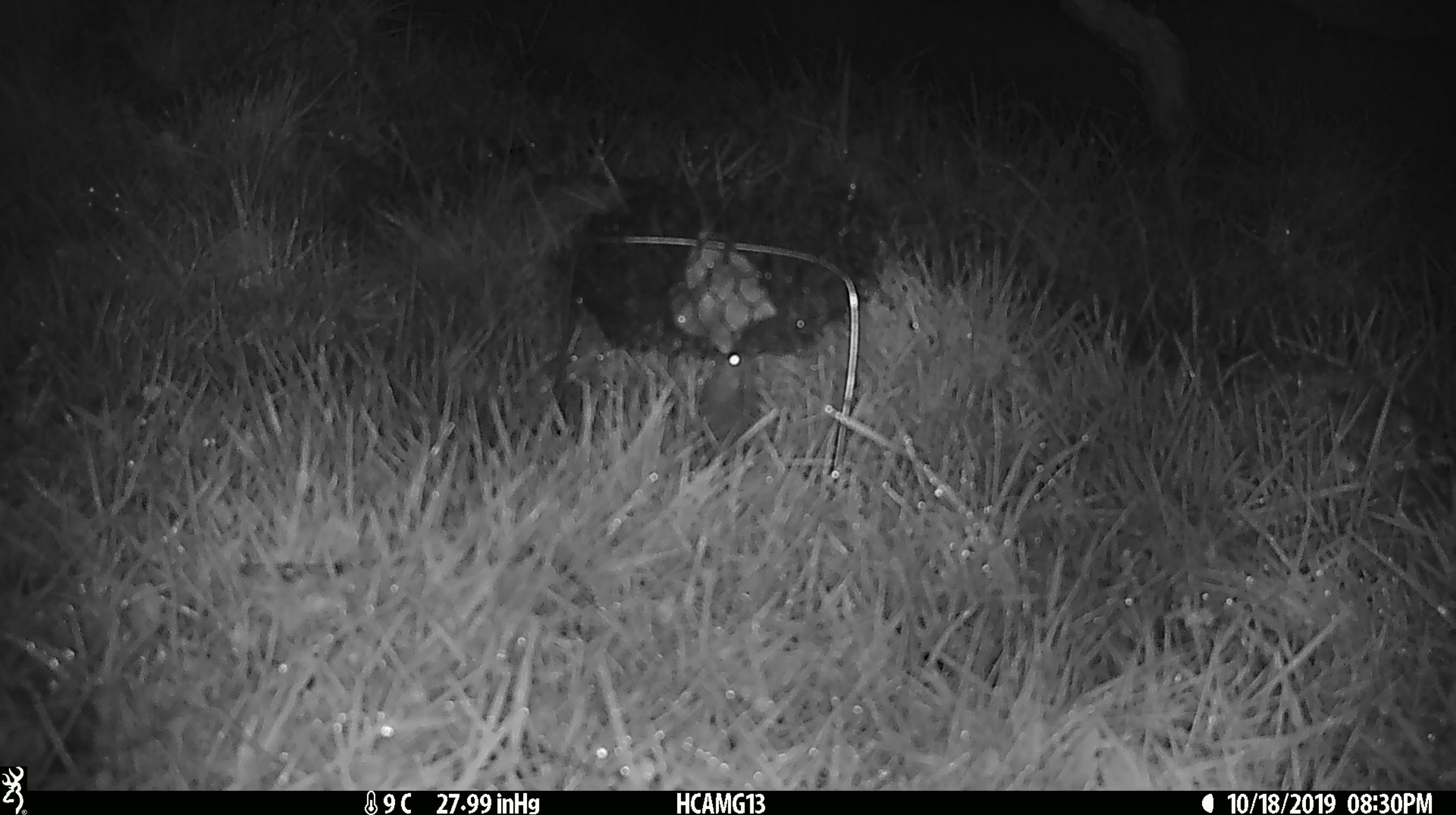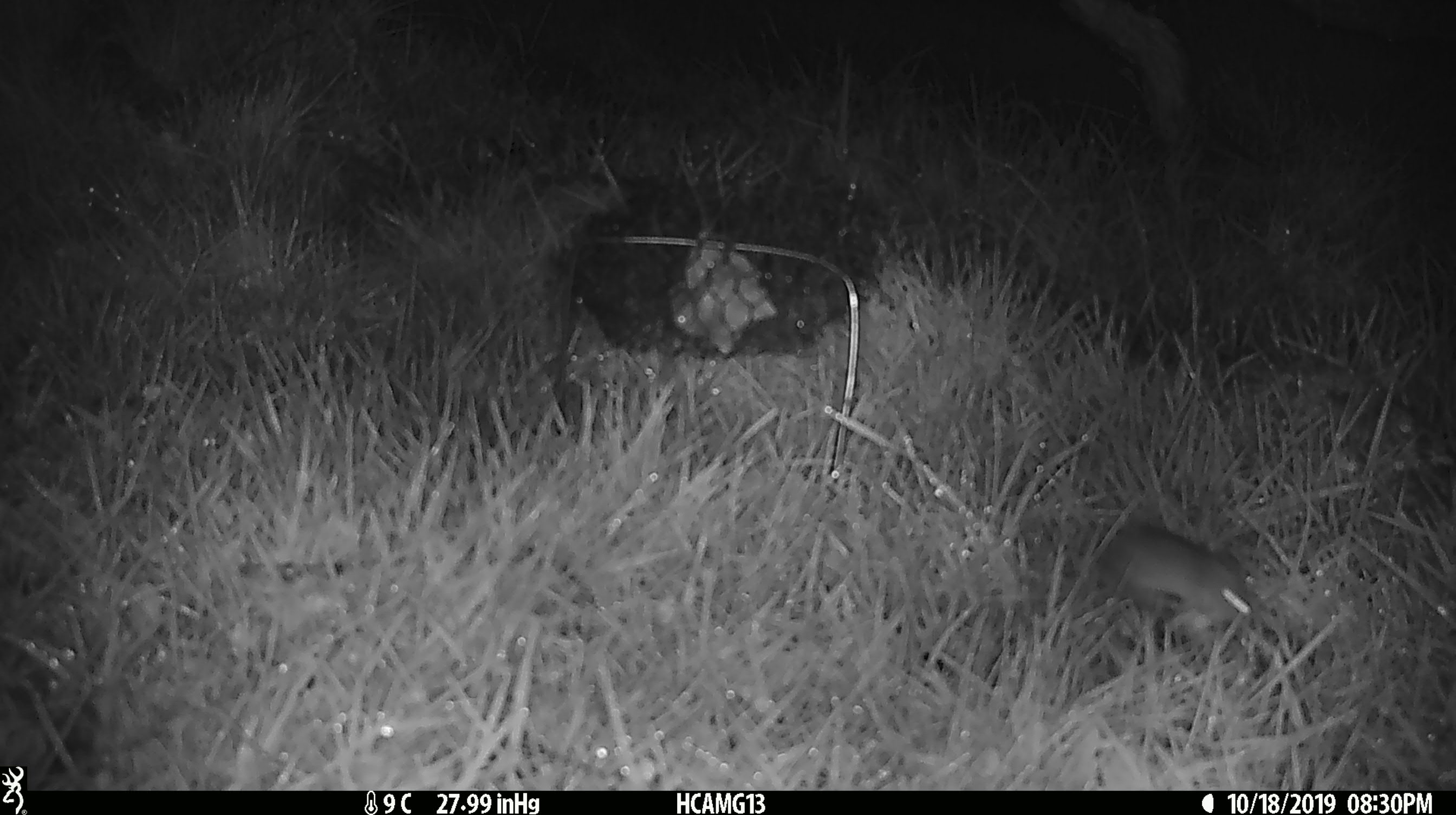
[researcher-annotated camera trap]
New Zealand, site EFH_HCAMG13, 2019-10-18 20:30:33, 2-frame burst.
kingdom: Animalia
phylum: Chordata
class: Mammalia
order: Rodentia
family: Muridae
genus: Mus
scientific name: Mus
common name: mouse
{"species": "mouse (Mus)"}